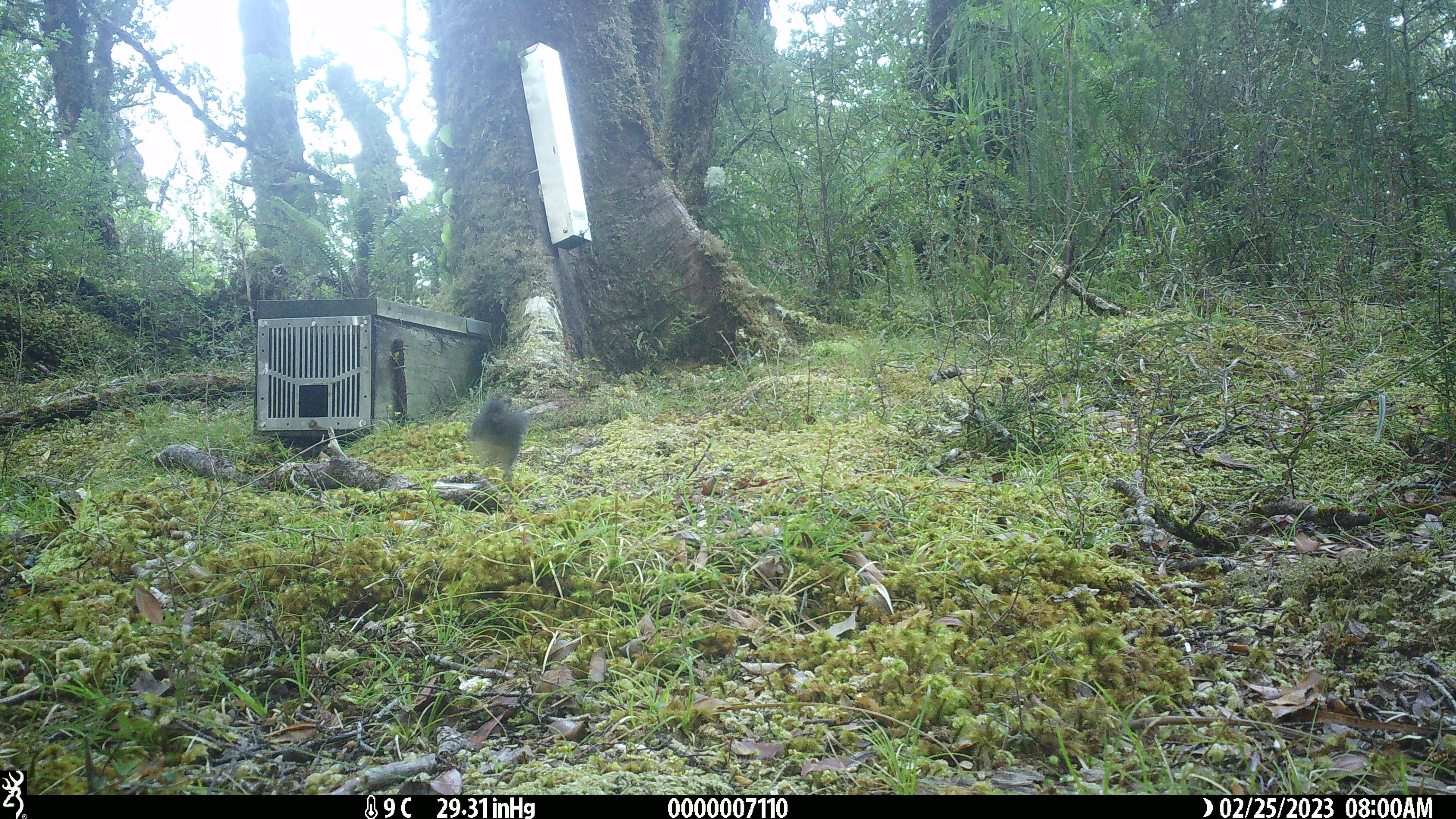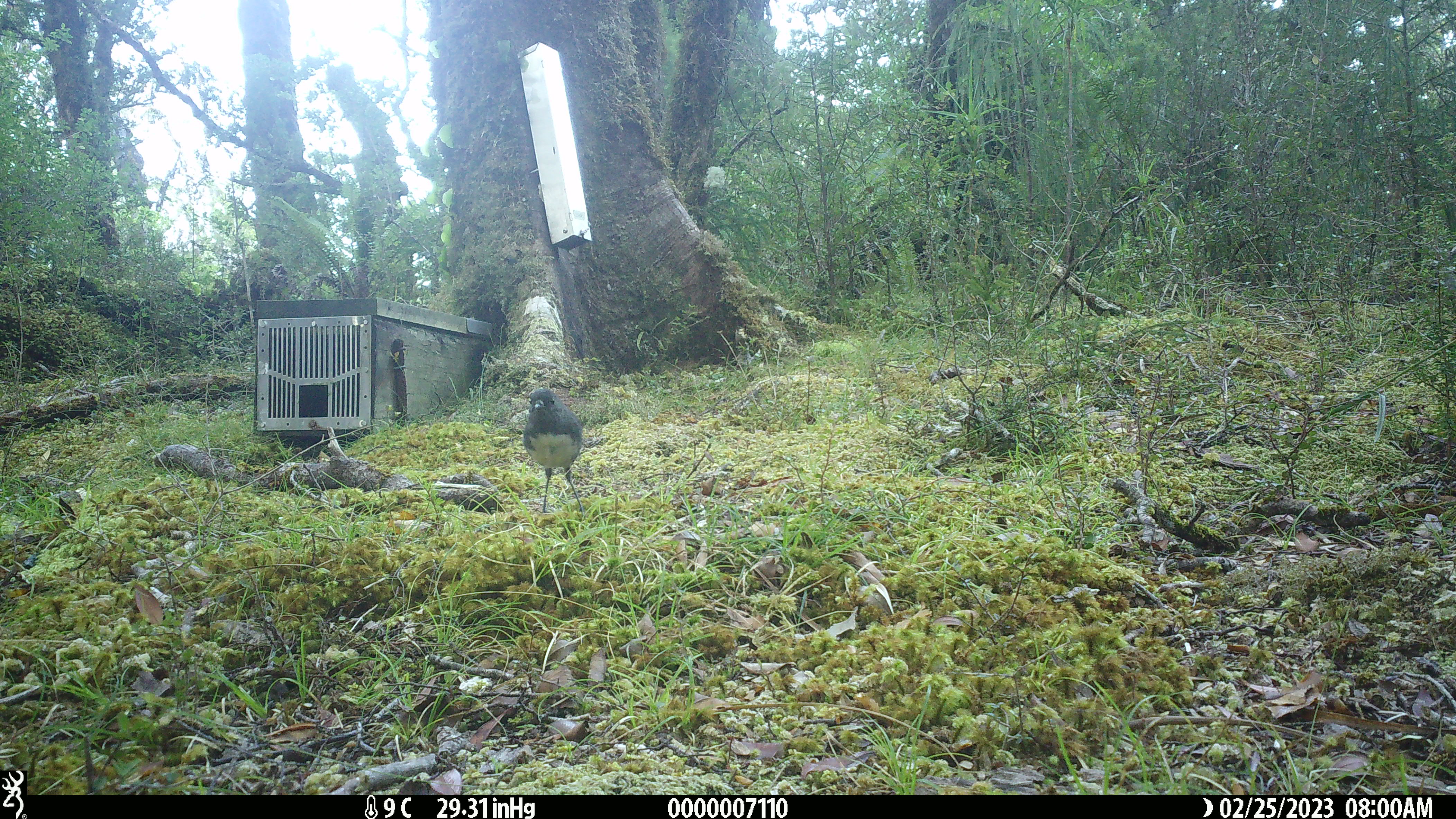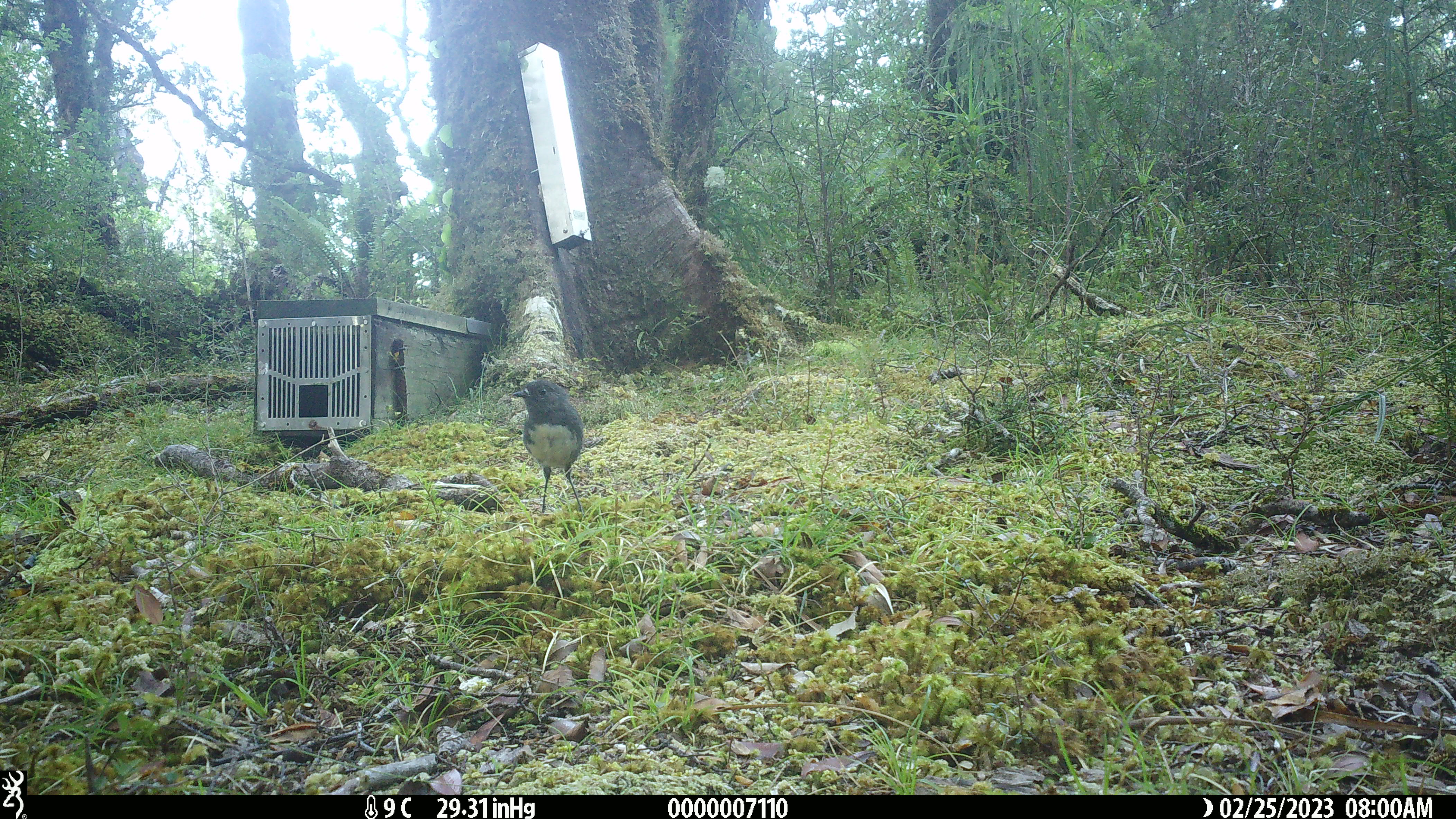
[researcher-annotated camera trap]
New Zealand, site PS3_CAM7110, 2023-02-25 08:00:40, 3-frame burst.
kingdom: Animalia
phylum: Chordata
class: Aves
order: Passeriformes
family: Petroicidae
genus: Petroica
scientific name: Petroica australis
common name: new zealand robin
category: robin